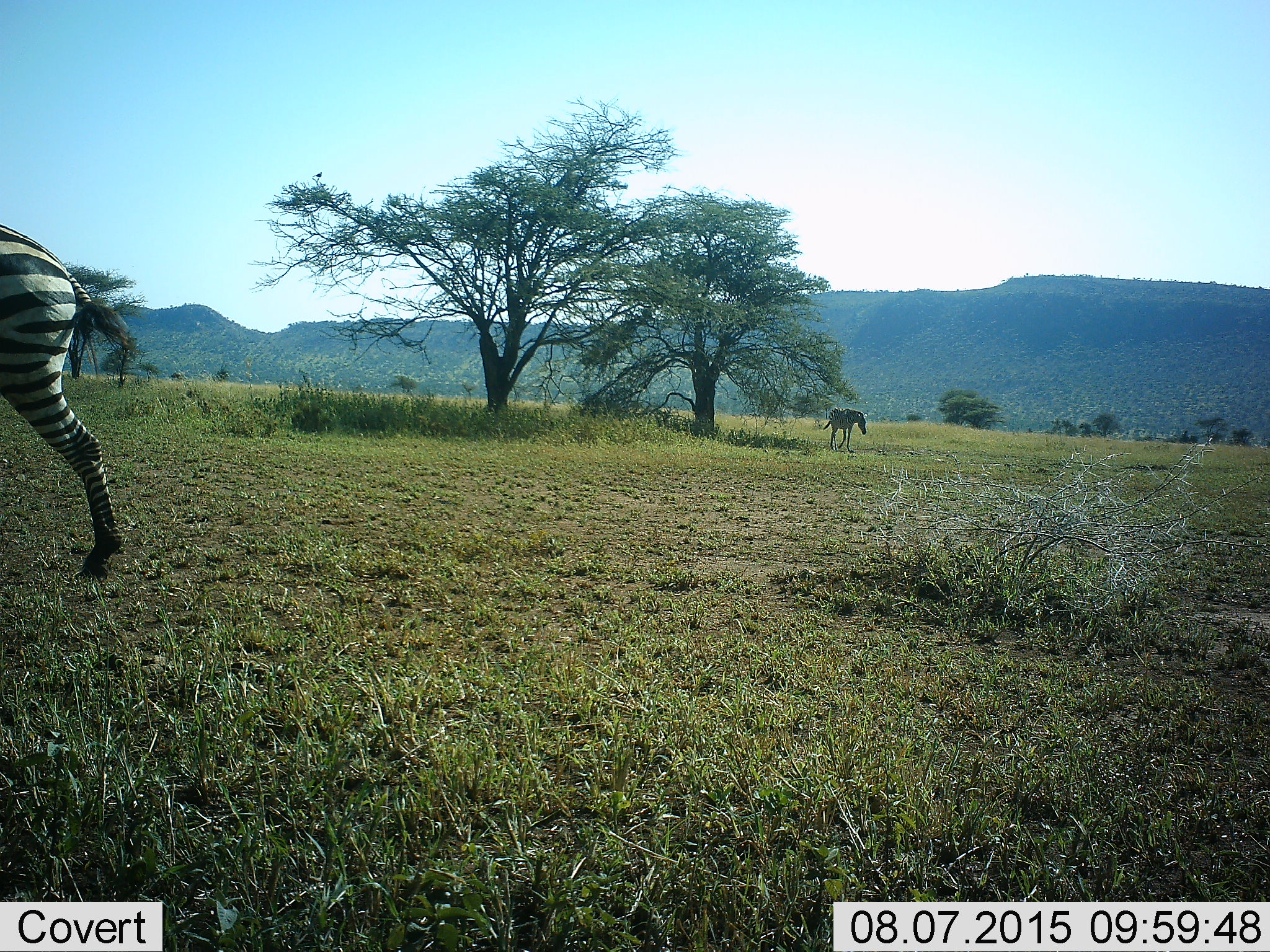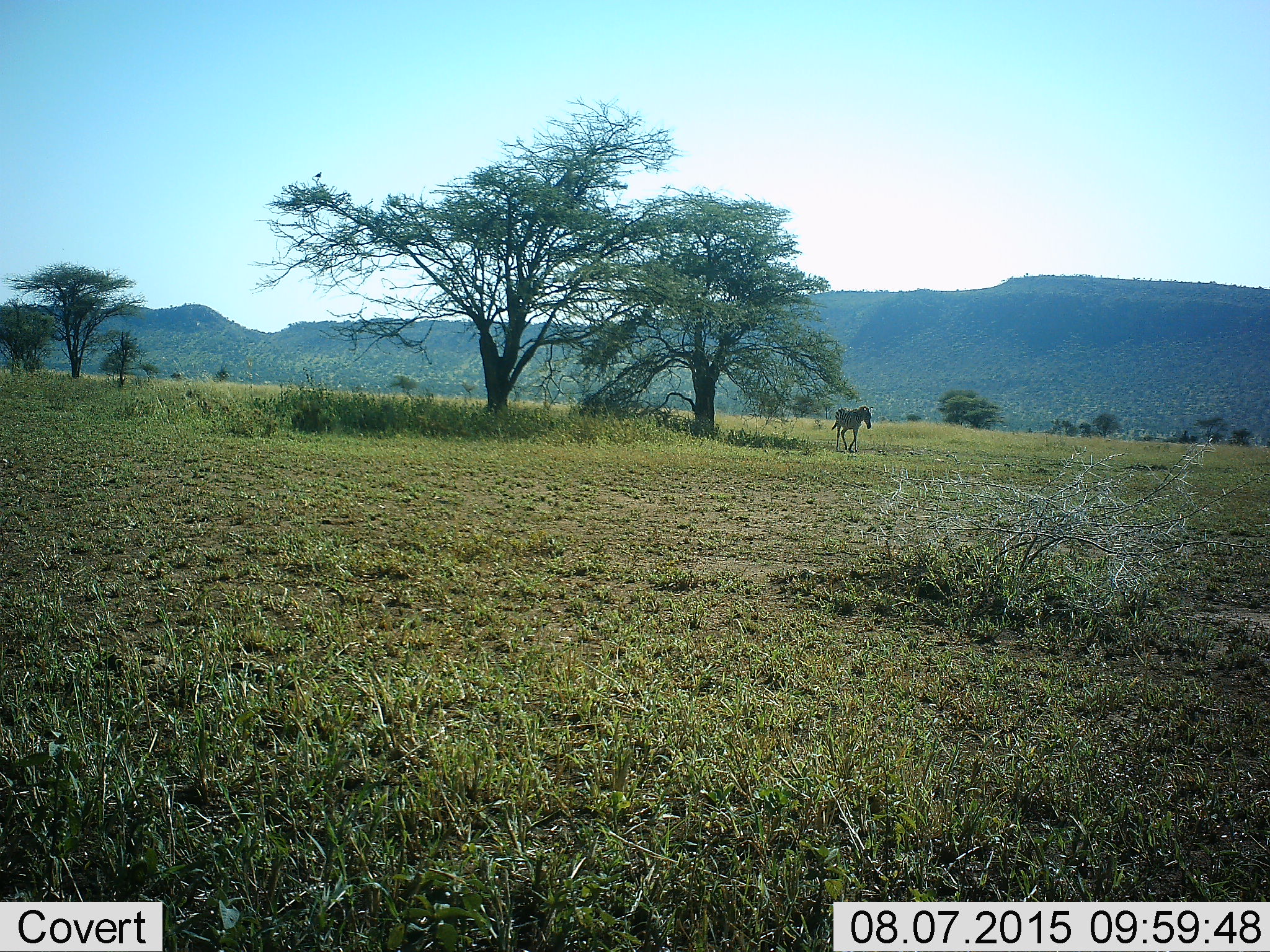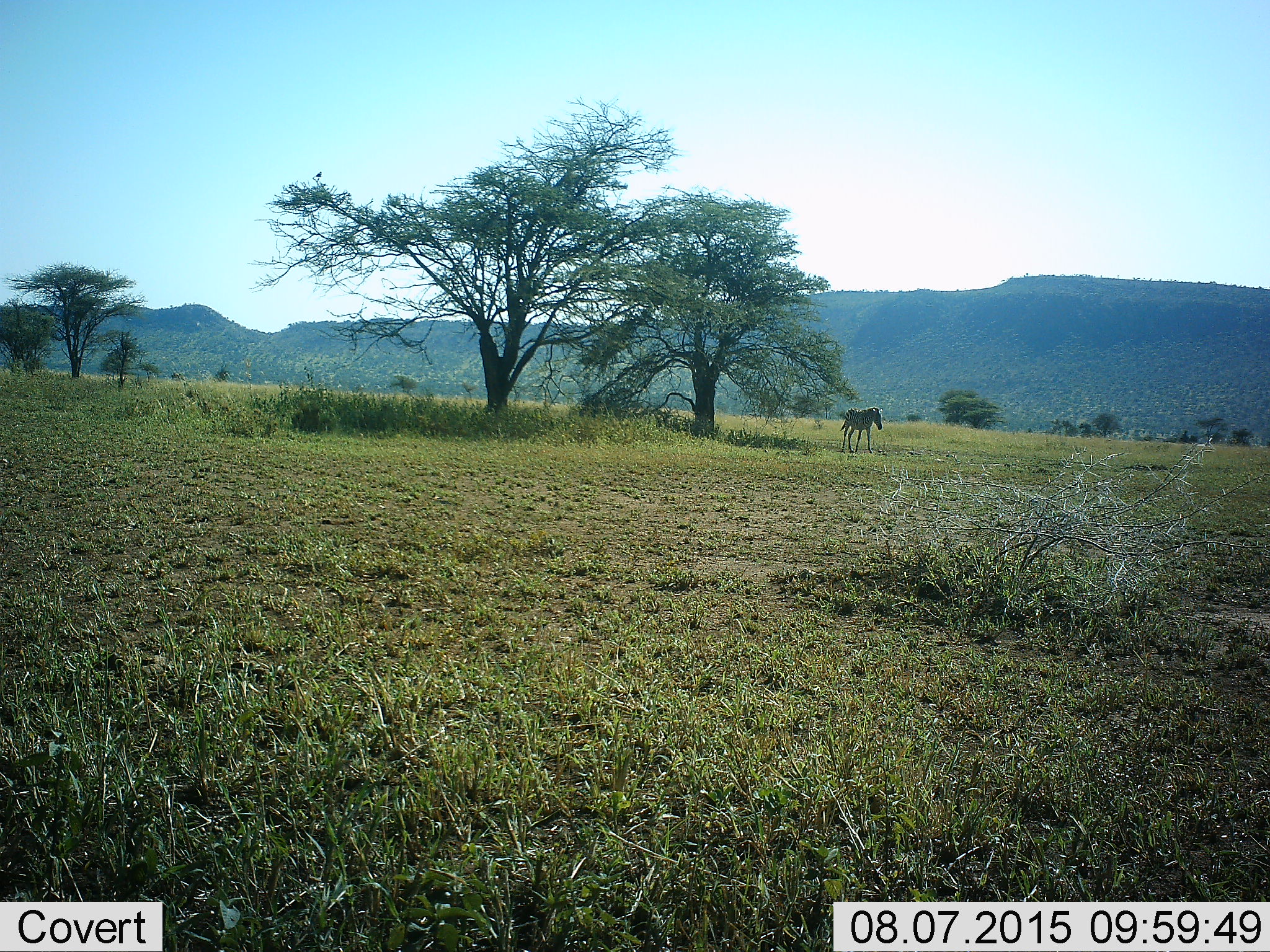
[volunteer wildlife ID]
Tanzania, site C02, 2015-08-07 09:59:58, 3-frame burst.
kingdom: Animalia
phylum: Chordata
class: Mammalia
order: Perissodactyla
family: Equidae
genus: Equus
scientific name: Equus quagga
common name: plains zebra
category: zebra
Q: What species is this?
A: Zebra (plains zebra) (Equus quagga).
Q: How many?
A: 2.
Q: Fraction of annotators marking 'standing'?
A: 17%.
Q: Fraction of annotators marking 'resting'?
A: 0%.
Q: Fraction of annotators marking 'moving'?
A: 89%.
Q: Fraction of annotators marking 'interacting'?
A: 0%.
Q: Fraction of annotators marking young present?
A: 0%.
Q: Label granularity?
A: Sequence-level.